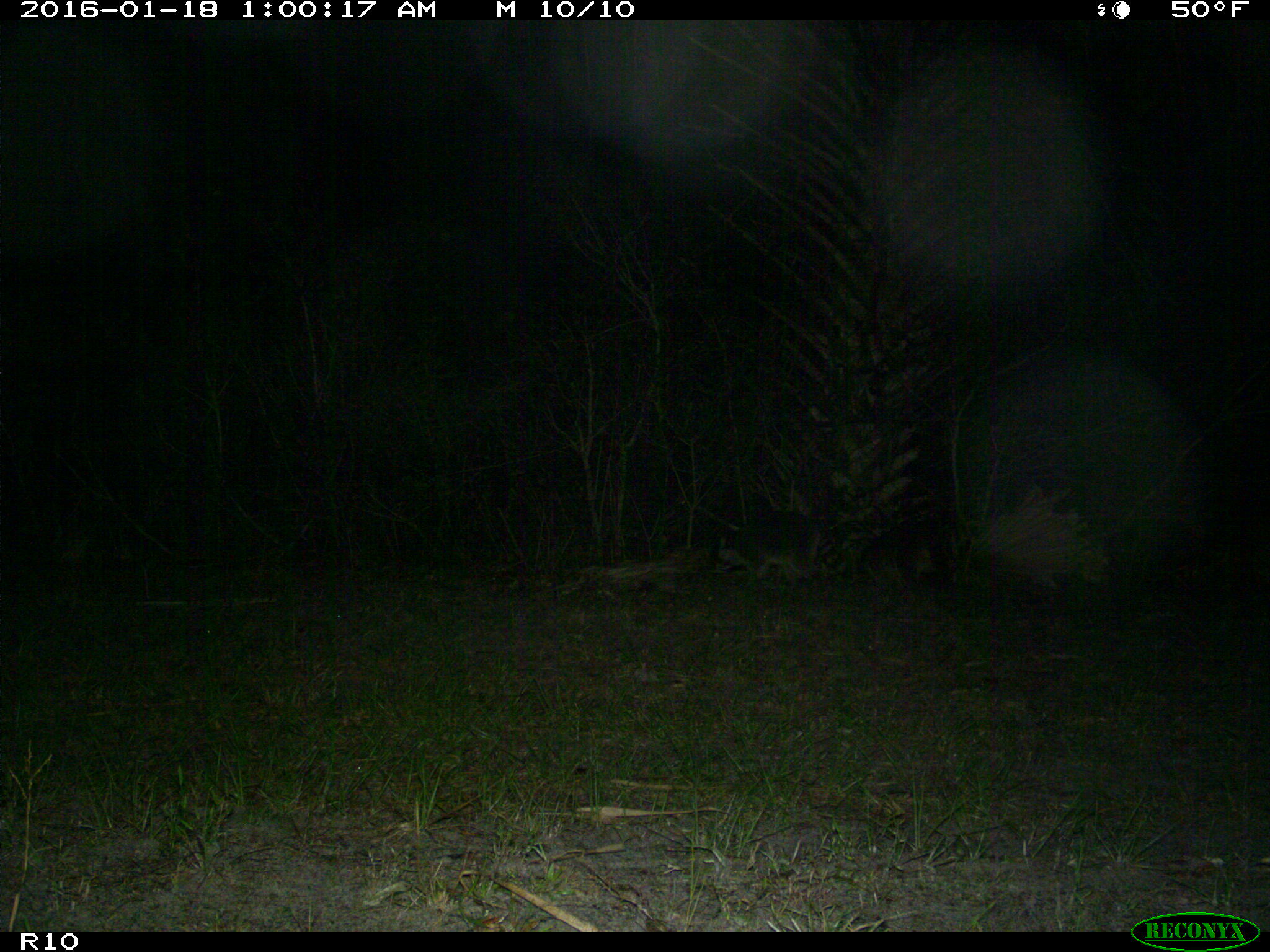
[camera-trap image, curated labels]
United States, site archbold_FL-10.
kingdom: Animalia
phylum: Chordata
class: Mammalia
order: Carnivora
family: Procyonidae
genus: Procyon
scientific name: Procyon lotor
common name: common raccoon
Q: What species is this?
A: Procyon lotor (common raccoon).